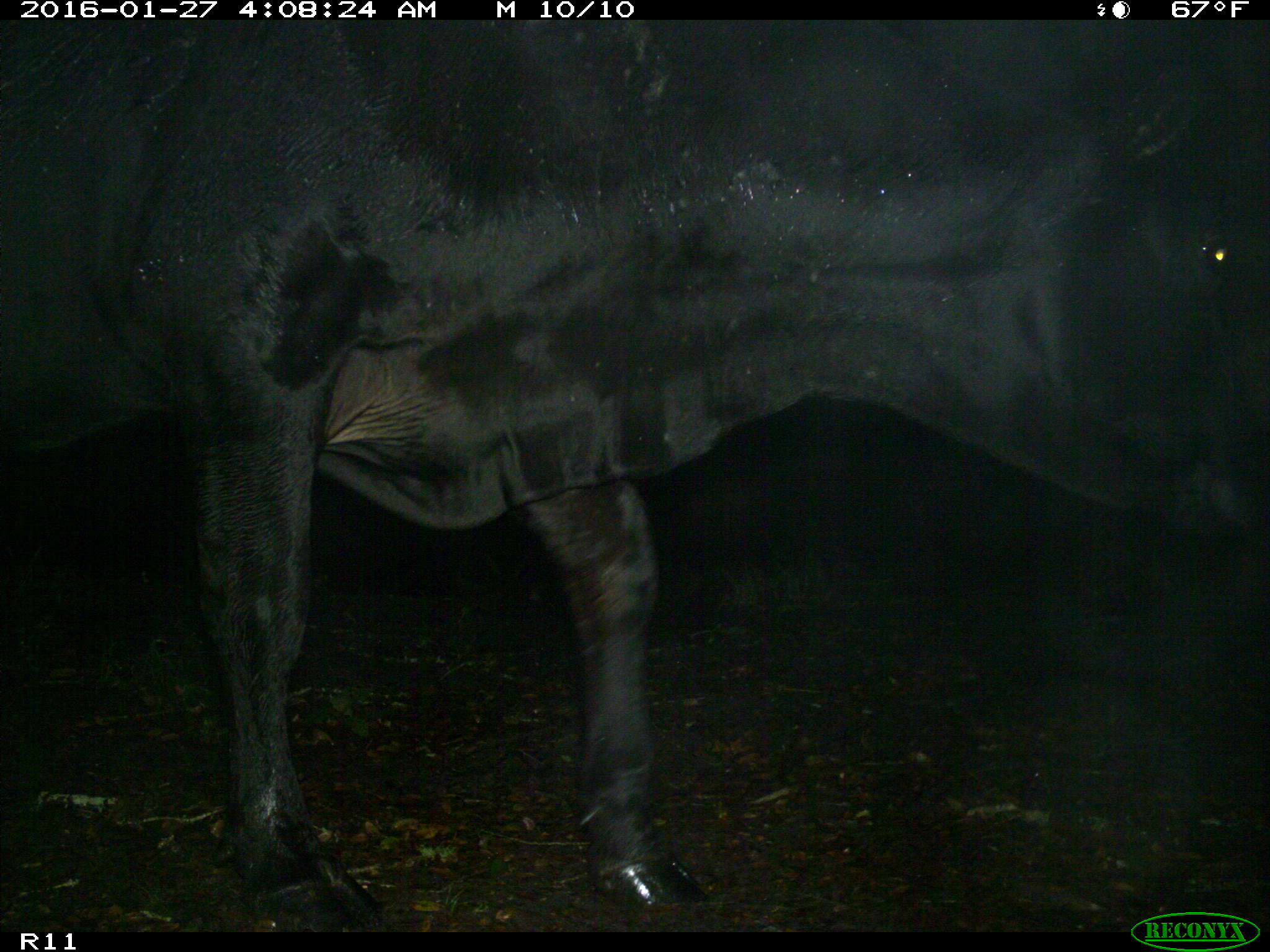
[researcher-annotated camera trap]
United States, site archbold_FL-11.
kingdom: Animalia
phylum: Chordata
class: Mammalia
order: Artiodactyla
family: Bovidae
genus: Bos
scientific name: Bos taurus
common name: domestic cow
Bos taurus (domestic cow).